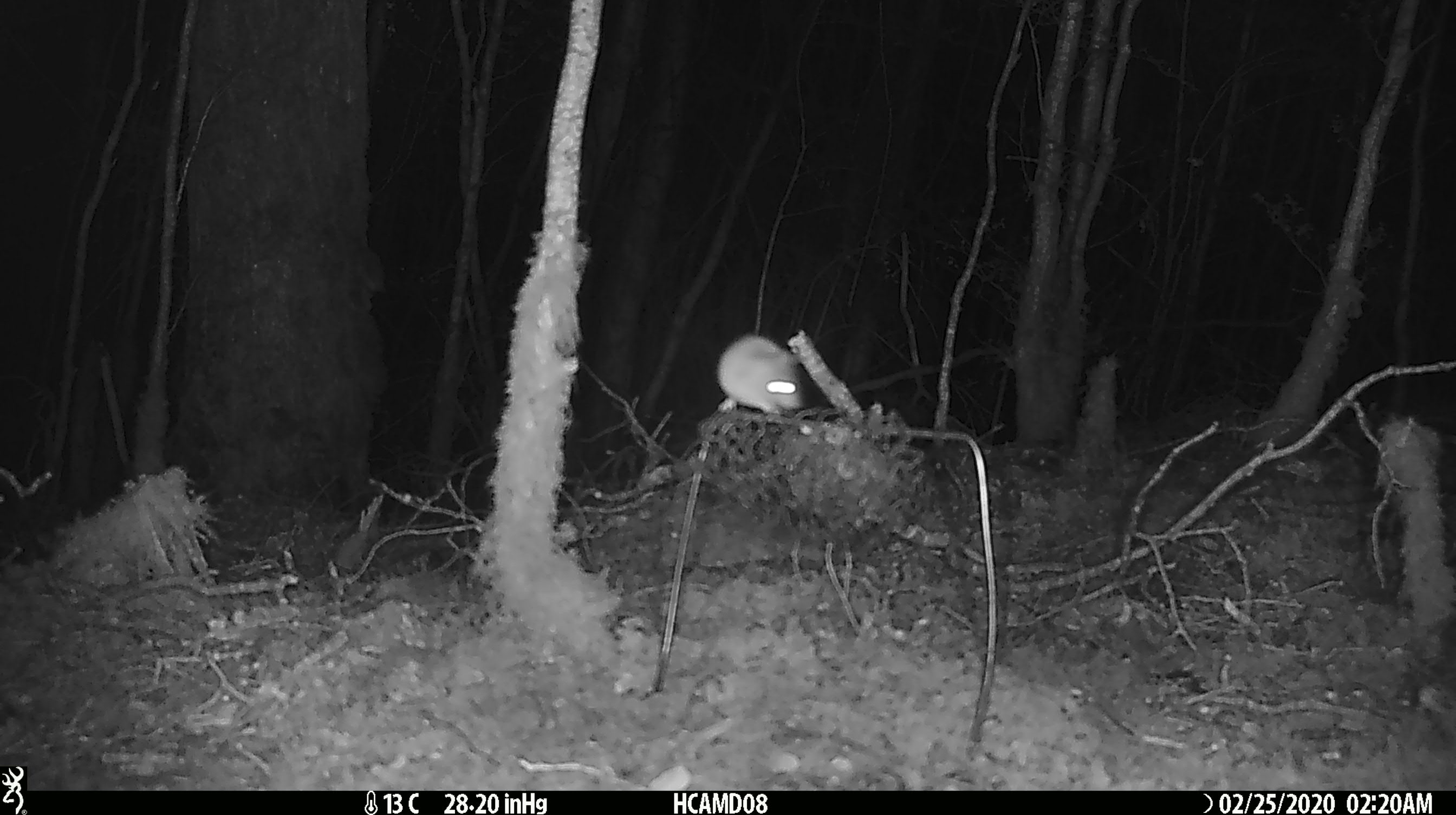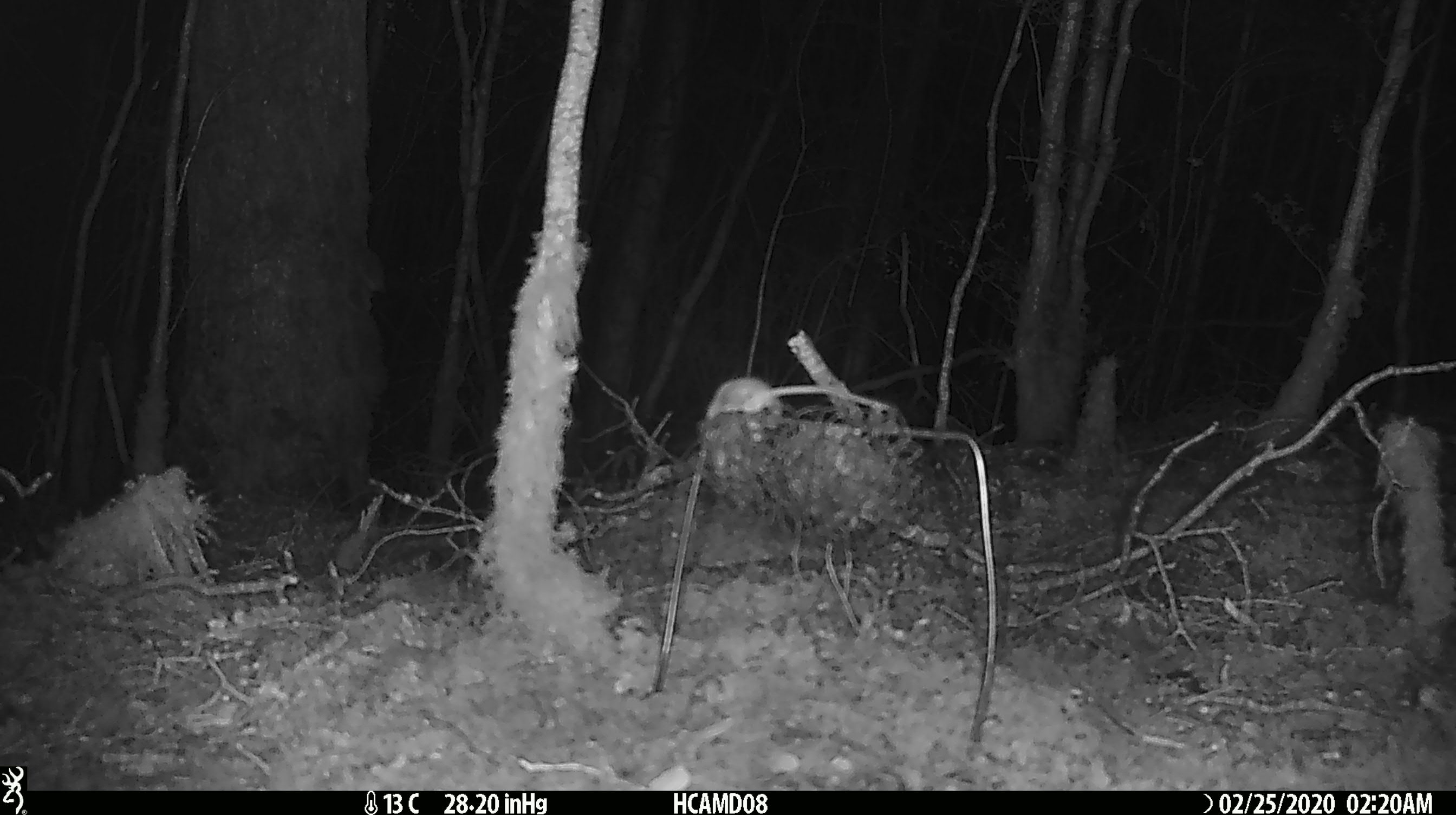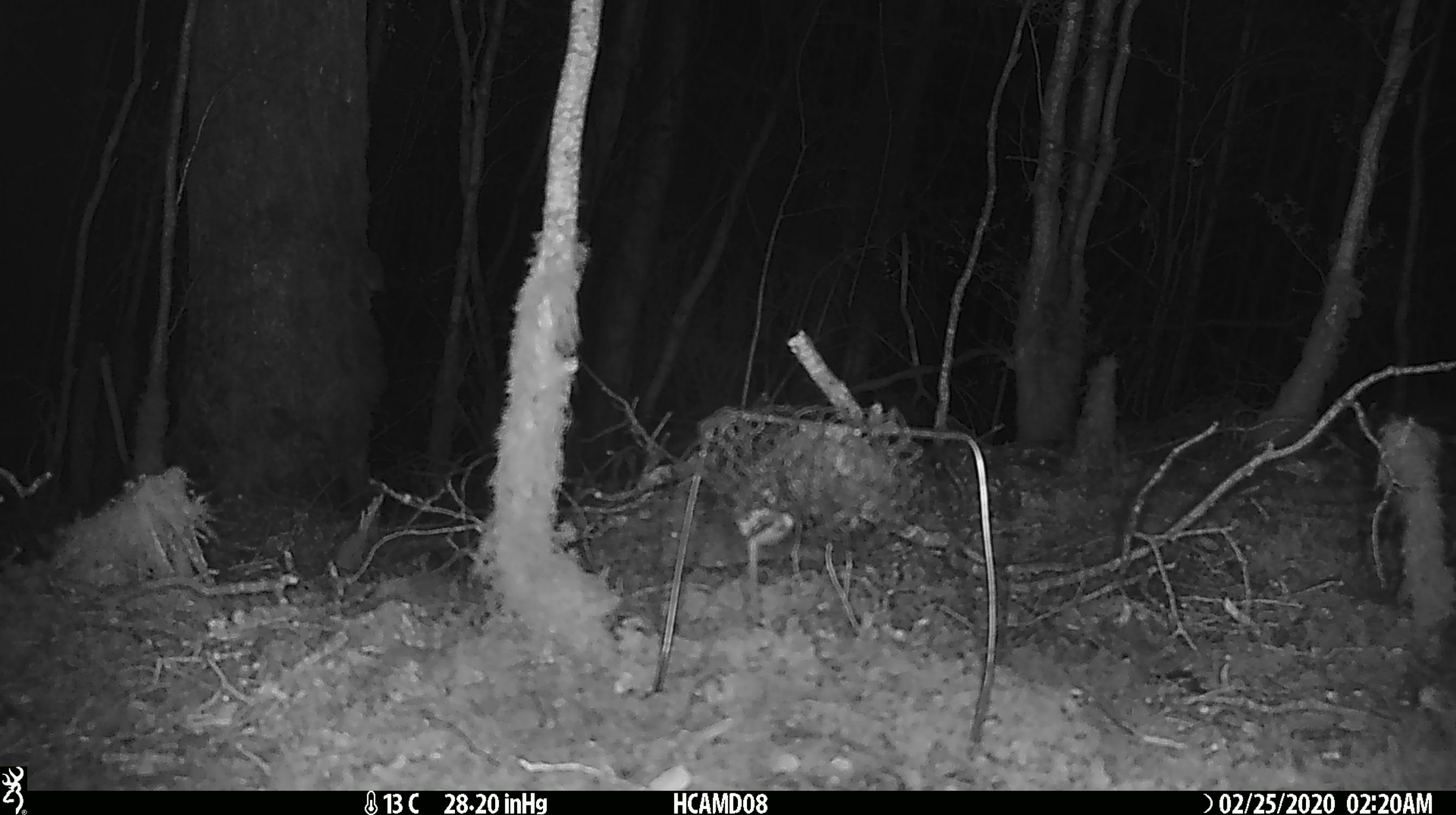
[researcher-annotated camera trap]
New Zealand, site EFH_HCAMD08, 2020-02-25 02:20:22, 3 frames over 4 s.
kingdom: Animalia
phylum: Chordata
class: Mammalia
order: Rodentia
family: Muridae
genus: Mus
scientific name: Mus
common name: mouse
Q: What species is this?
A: Mouse (Mus).